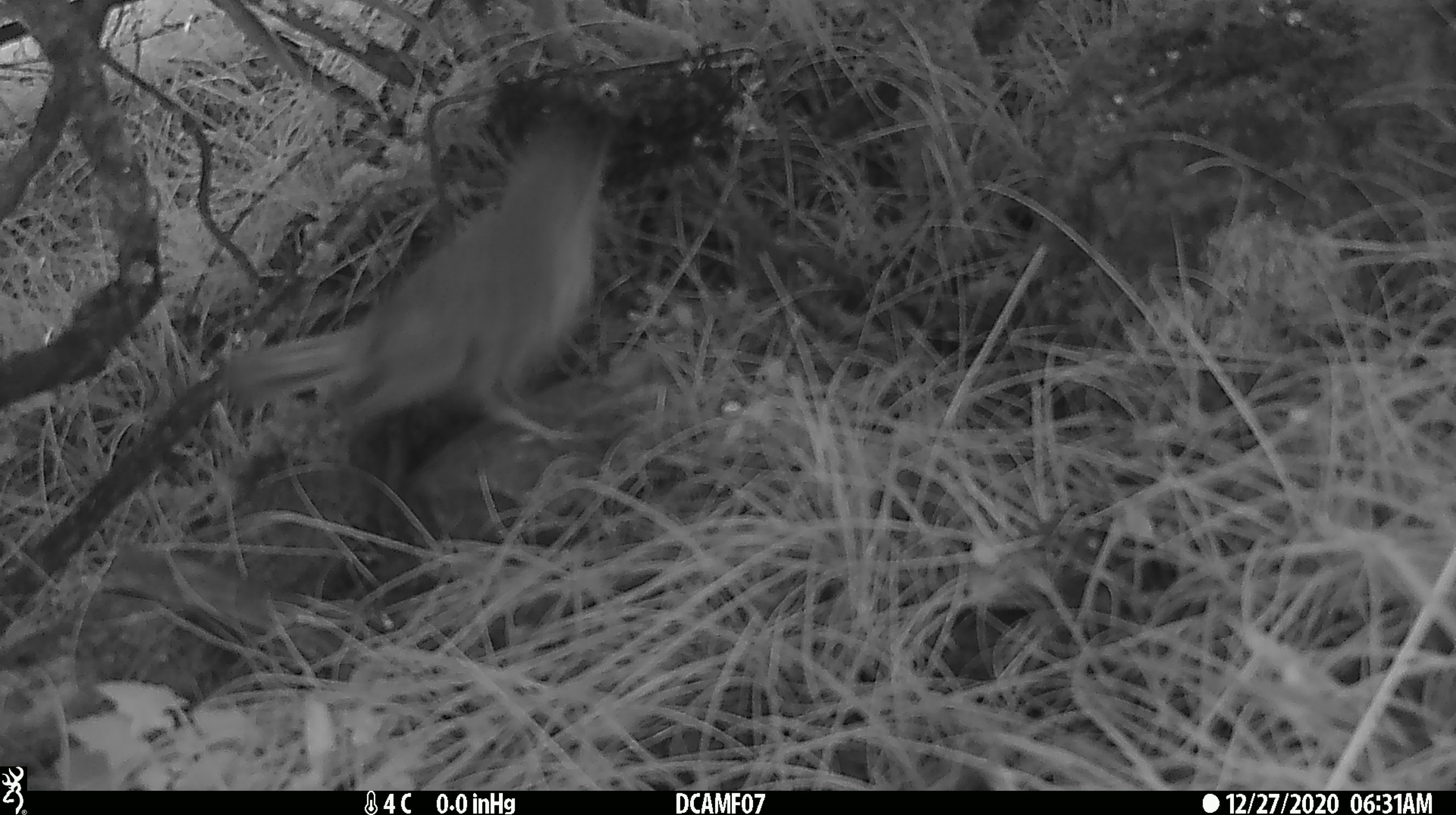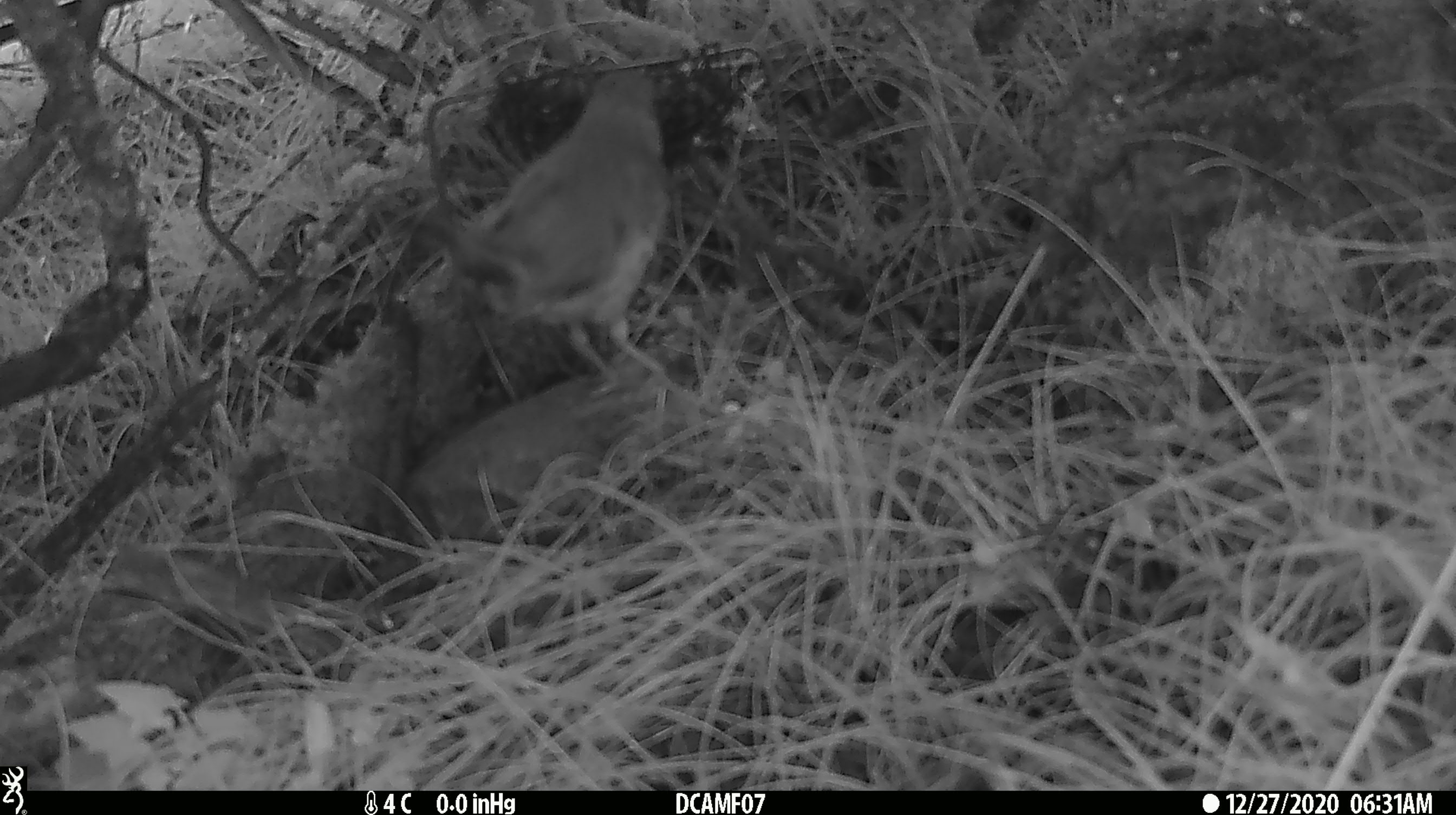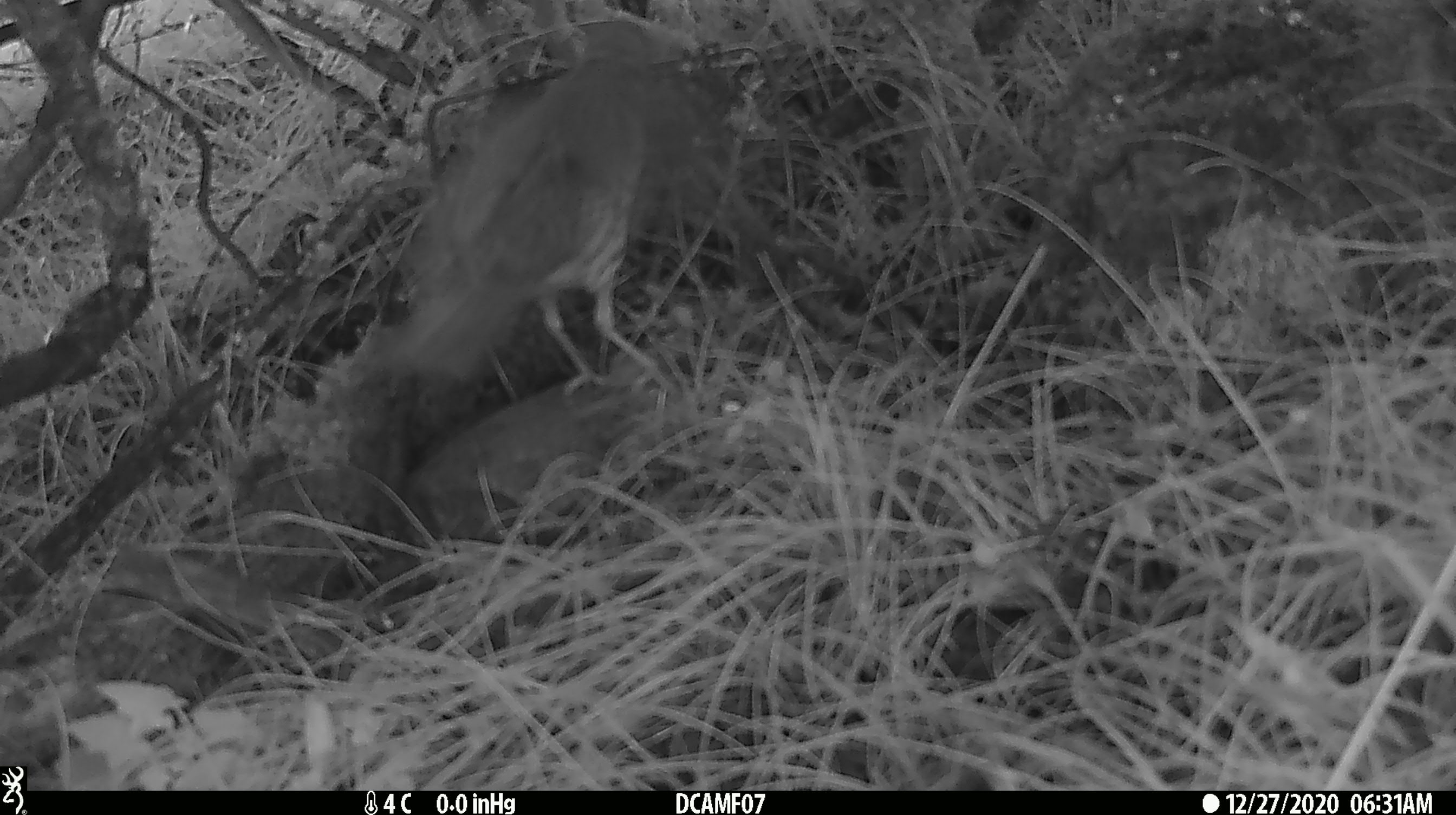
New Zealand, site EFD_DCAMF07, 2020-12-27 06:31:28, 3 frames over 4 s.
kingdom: Animalia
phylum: Chordata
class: Aves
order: Passeriformes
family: Turdidae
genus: Turdus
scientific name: Turdus philomelos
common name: song thrush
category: thrush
Thrush (song thrush) (Turdus philomelos).